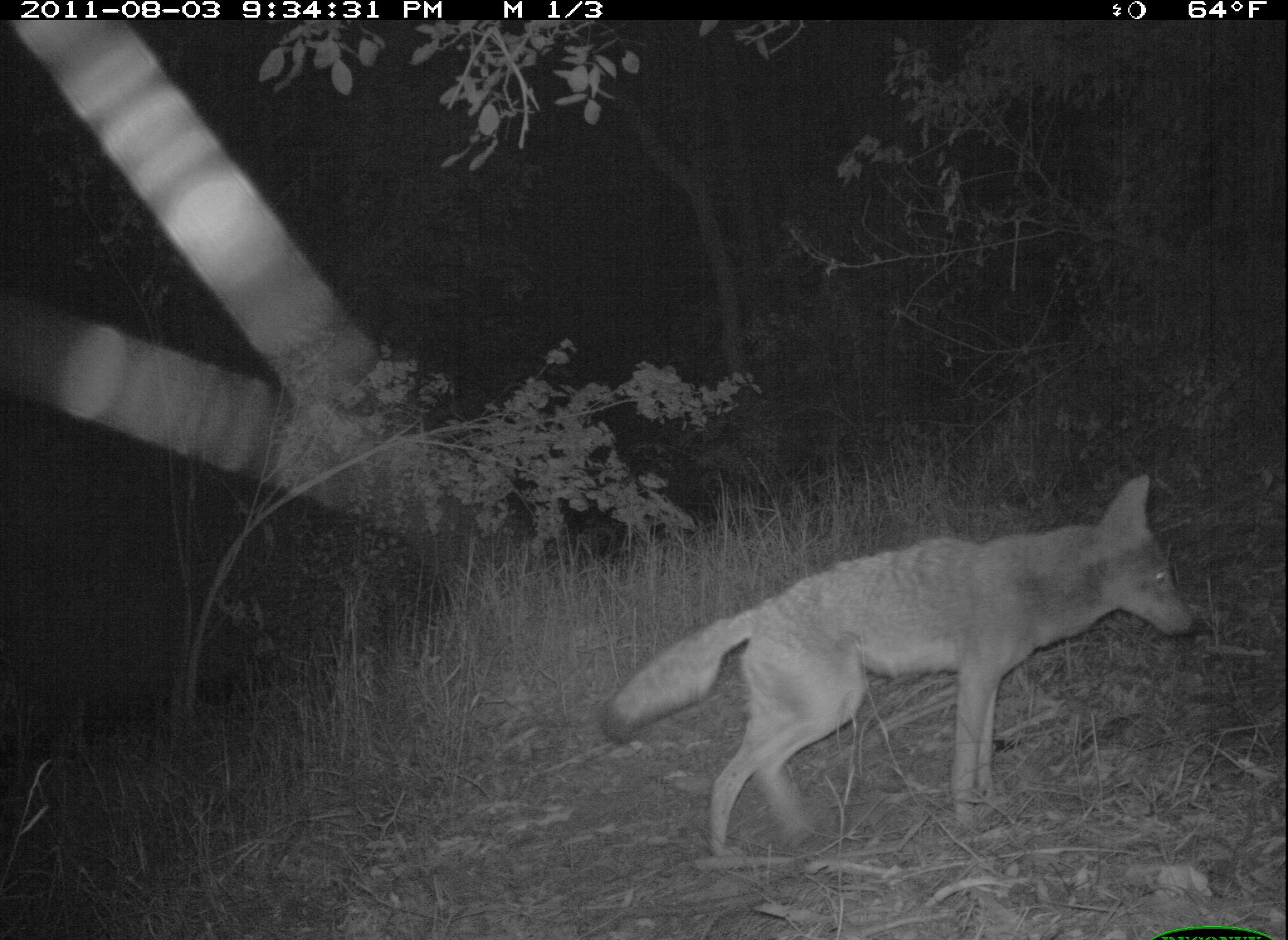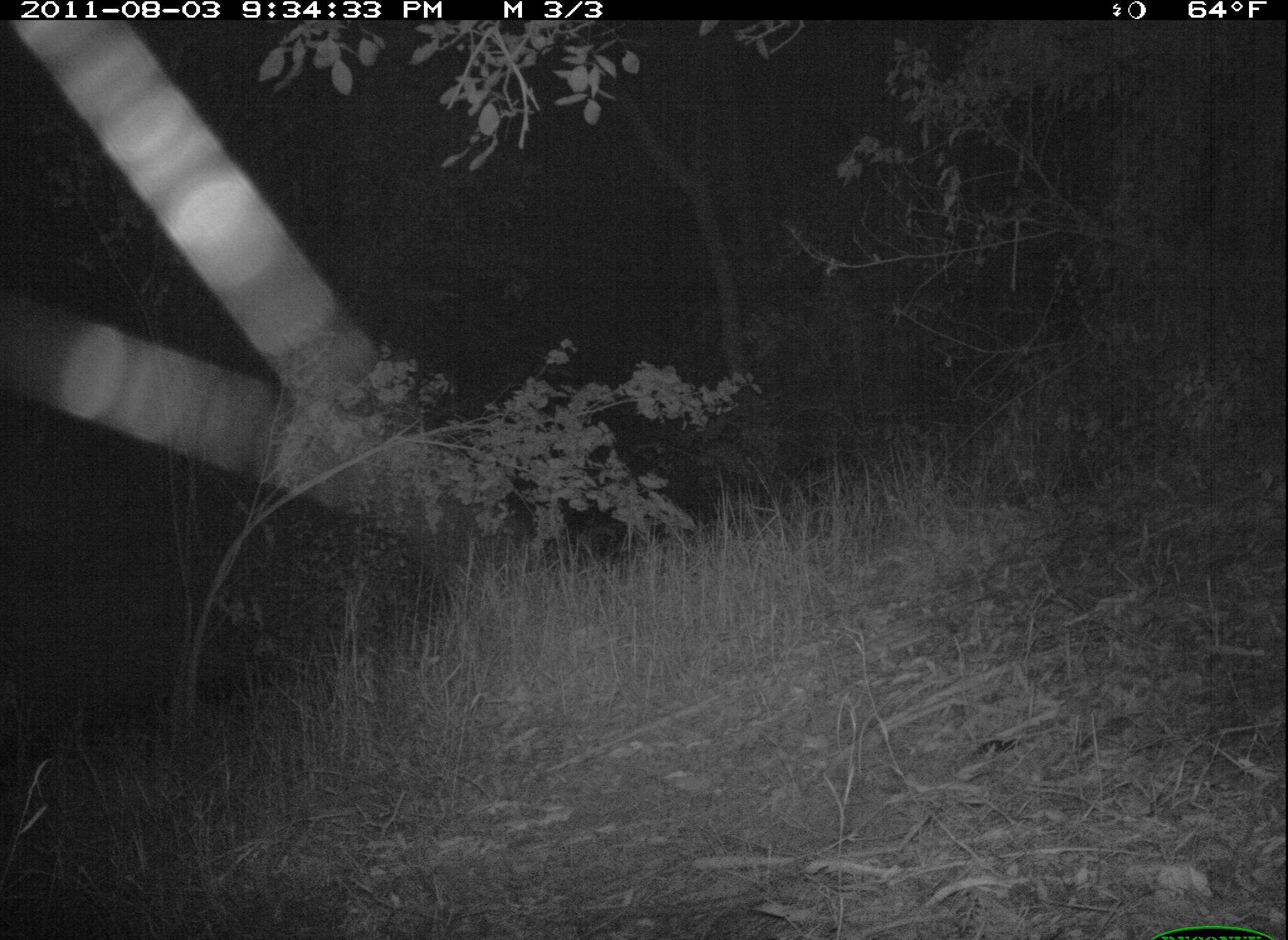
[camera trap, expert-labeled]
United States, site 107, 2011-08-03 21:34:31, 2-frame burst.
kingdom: Animalia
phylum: Chordata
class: Mammalia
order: Carnivora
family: Canidae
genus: Canis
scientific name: Canis latrans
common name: coyote